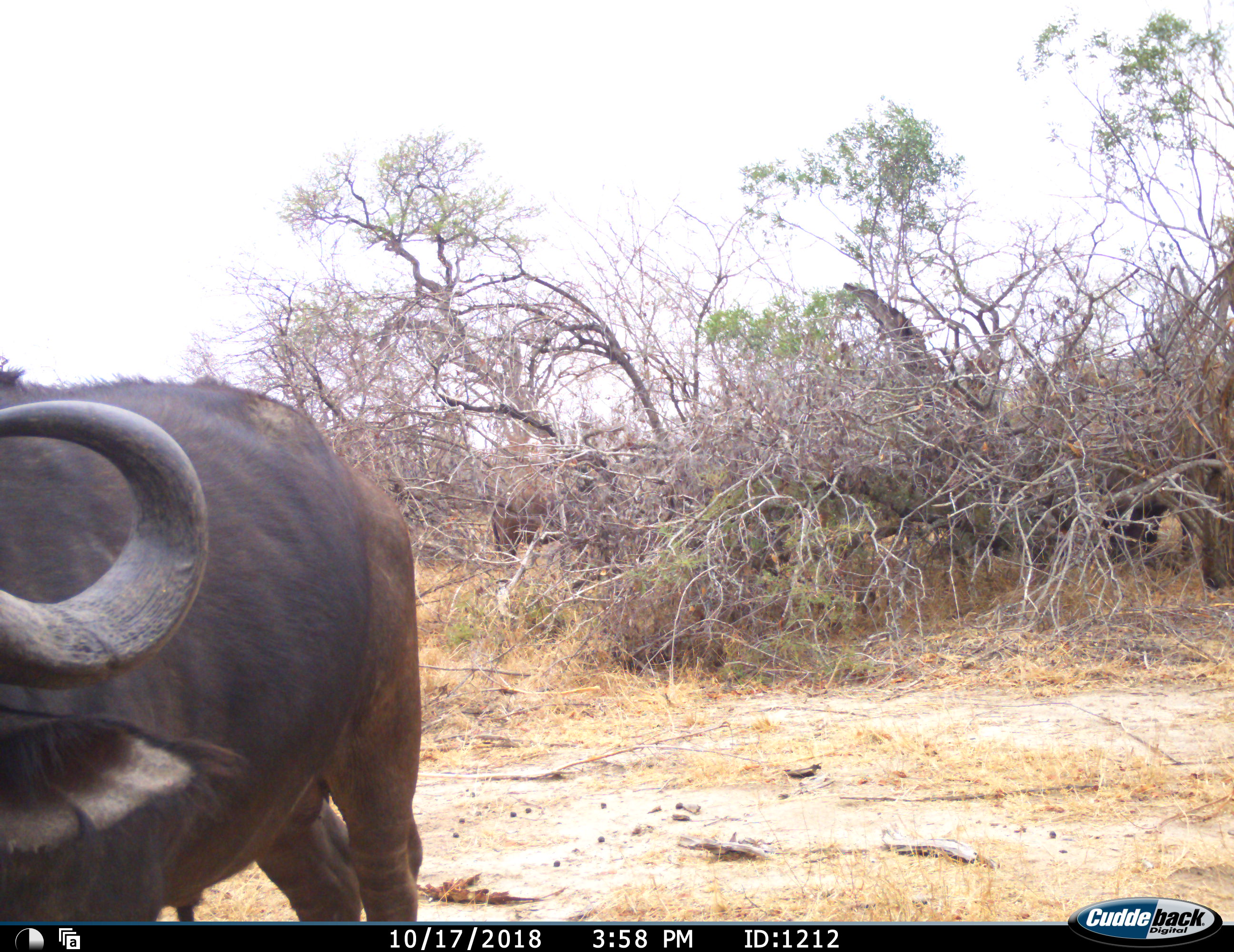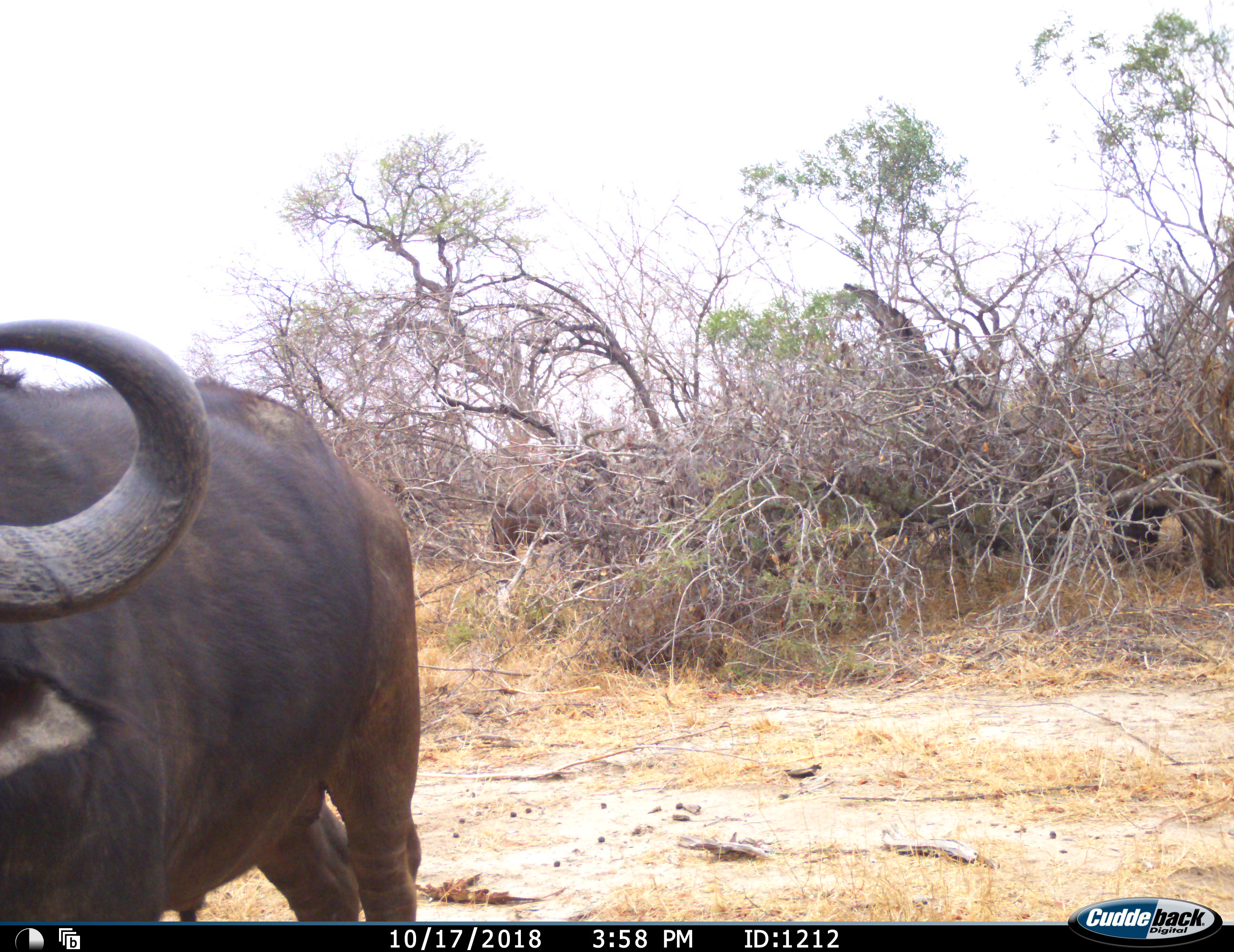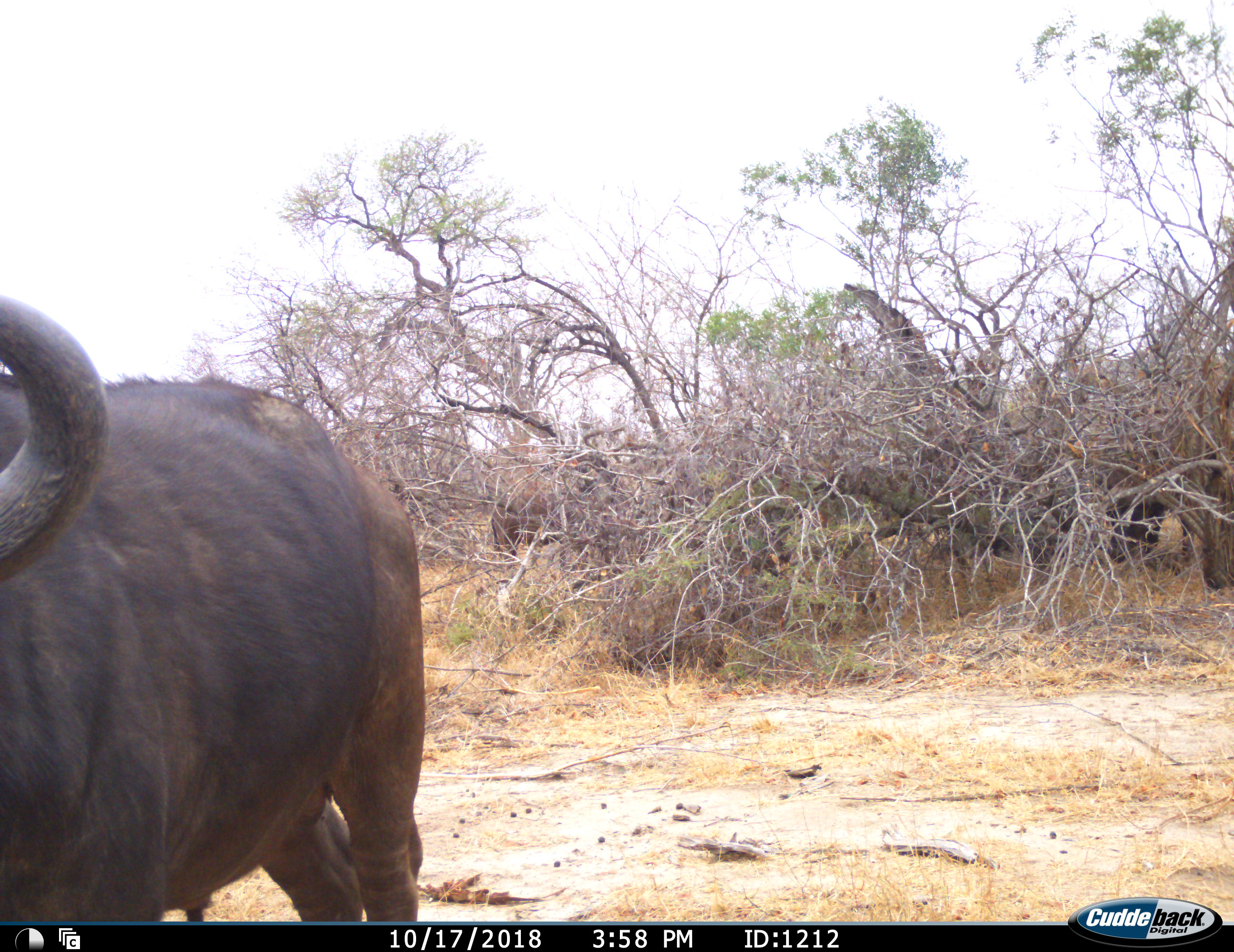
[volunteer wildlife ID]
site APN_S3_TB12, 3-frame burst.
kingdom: Animalia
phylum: Chordata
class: Mammalia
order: Artiodactyla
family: Bovidae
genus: Syncerus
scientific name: Syncerus caffer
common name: african buffalo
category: buffalo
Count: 1.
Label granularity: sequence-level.